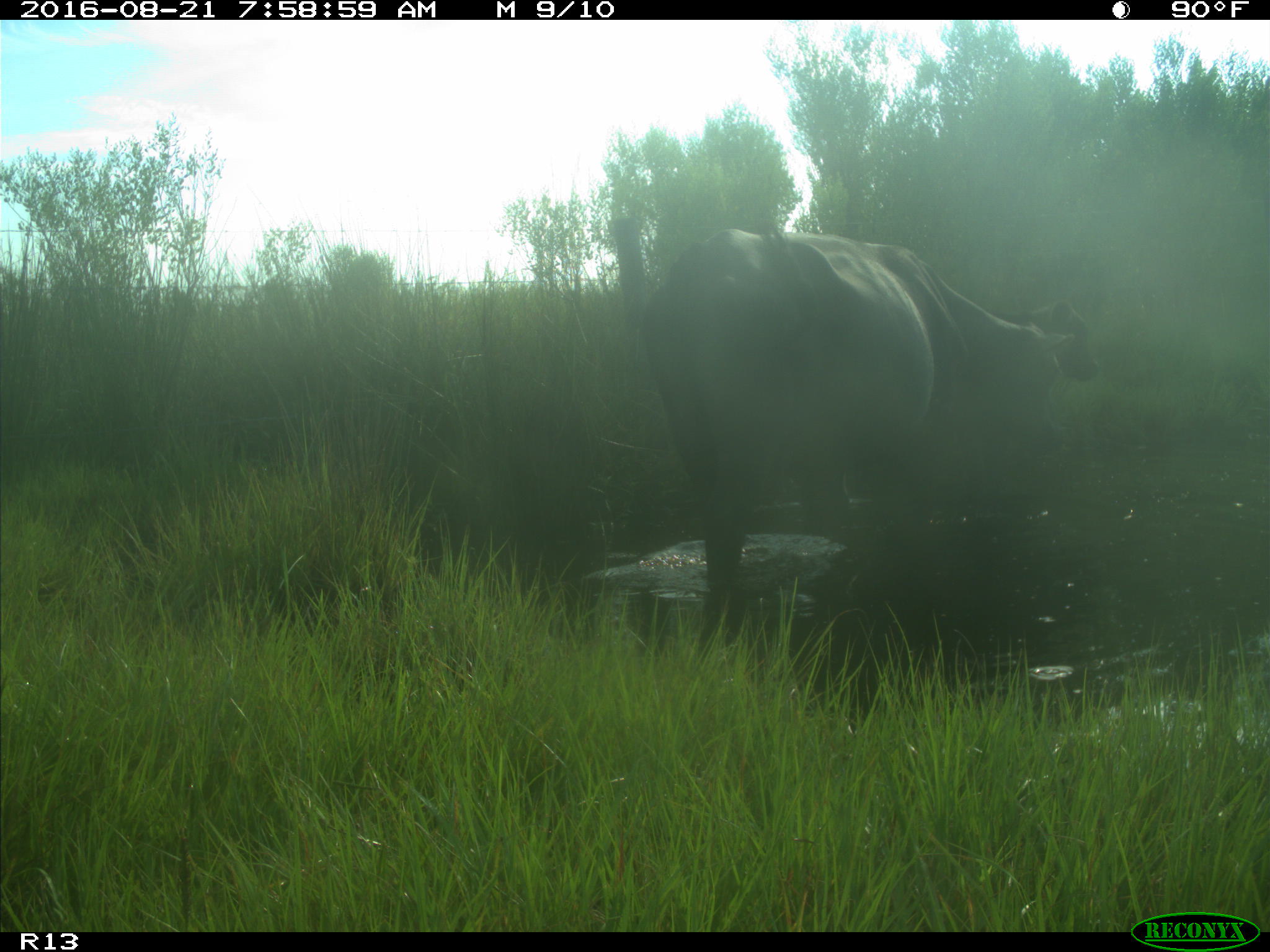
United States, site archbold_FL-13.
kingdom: Animalia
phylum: Chordata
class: Mammalia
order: Artiodactyla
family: Bovidae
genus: Bos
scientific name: Bos taurus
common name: domestic cow